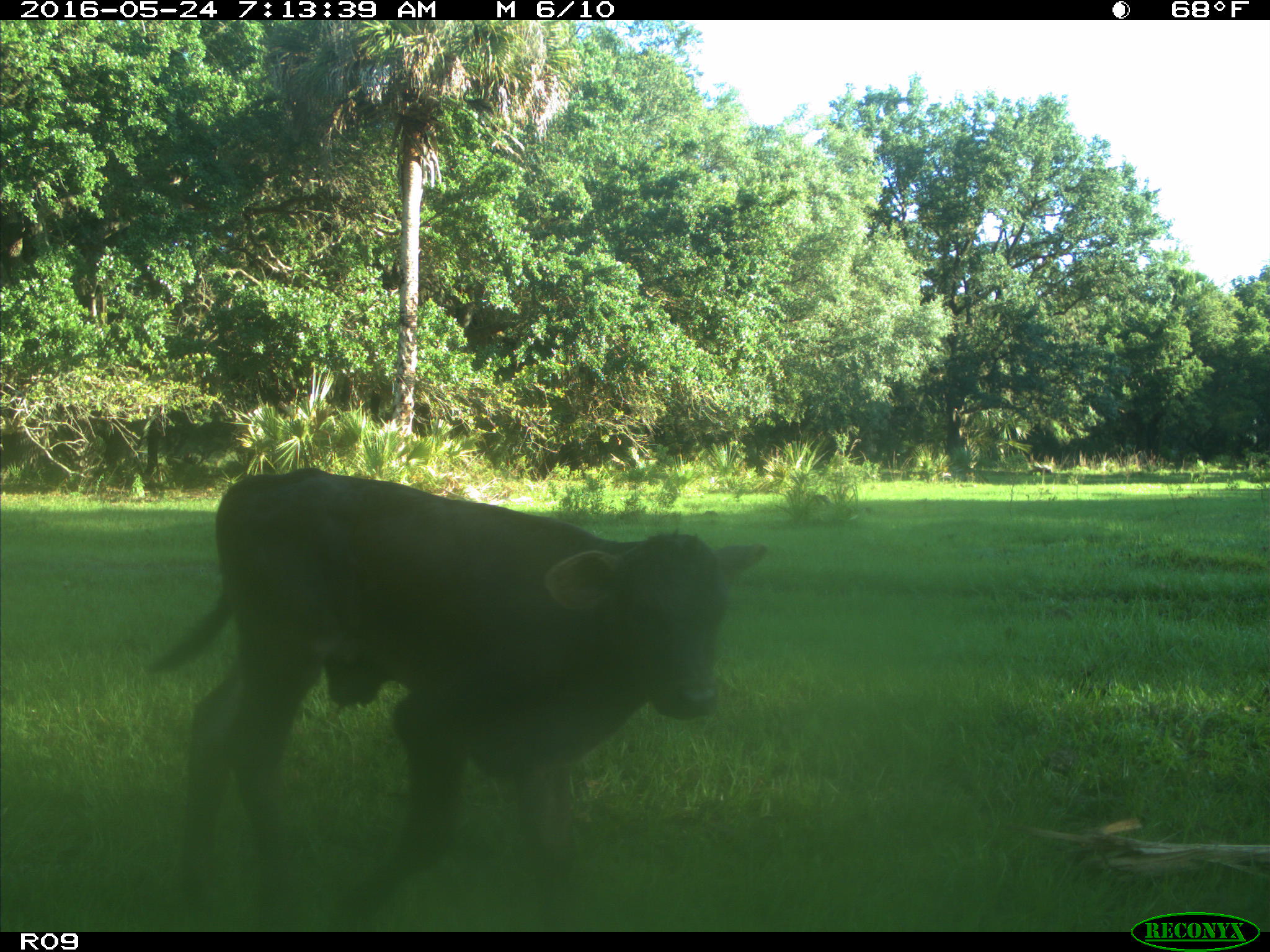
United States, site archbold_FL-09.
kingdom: Animalia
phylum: Chordata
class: Mammalia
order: Artiodactyla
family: Bovidae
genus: Bos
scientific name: Bos taurus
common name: domestic cow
Bos taurus (domestic cow).